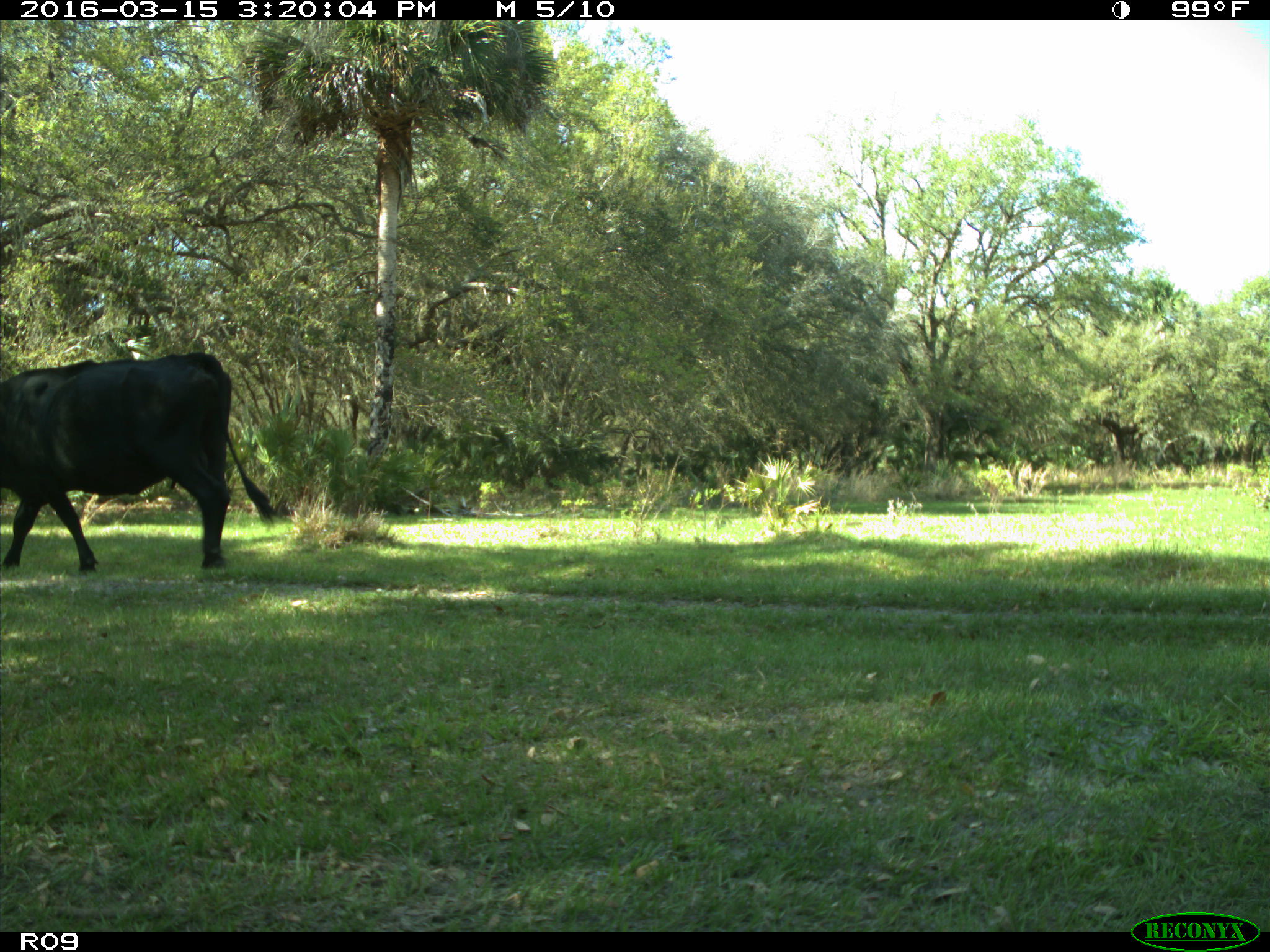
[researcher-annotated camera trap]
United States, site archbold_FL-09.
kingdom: Animalia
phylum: Chordata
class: Mammalia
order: Artiodactyla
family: Bovidae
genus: Bos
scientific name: Bos taurus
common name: domestic cow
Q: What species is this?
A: Bos taurus (domestic cow).